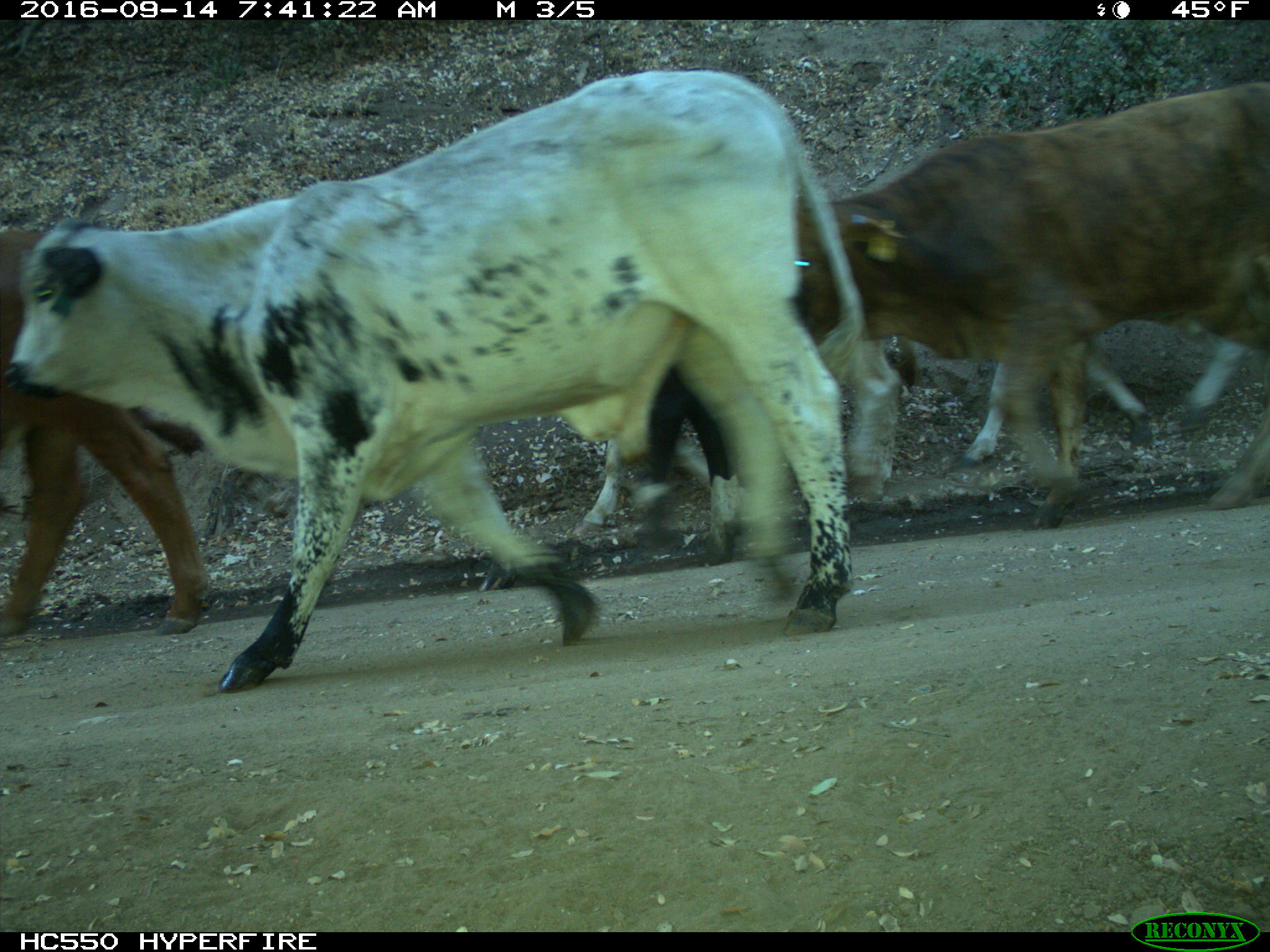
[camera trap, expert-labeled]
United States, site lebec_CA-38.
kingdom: Animalia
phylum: Chordata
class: Mammalia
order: Artiodactyla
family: Bovidae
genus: Bos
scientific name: Bos taurus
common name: domestic cow